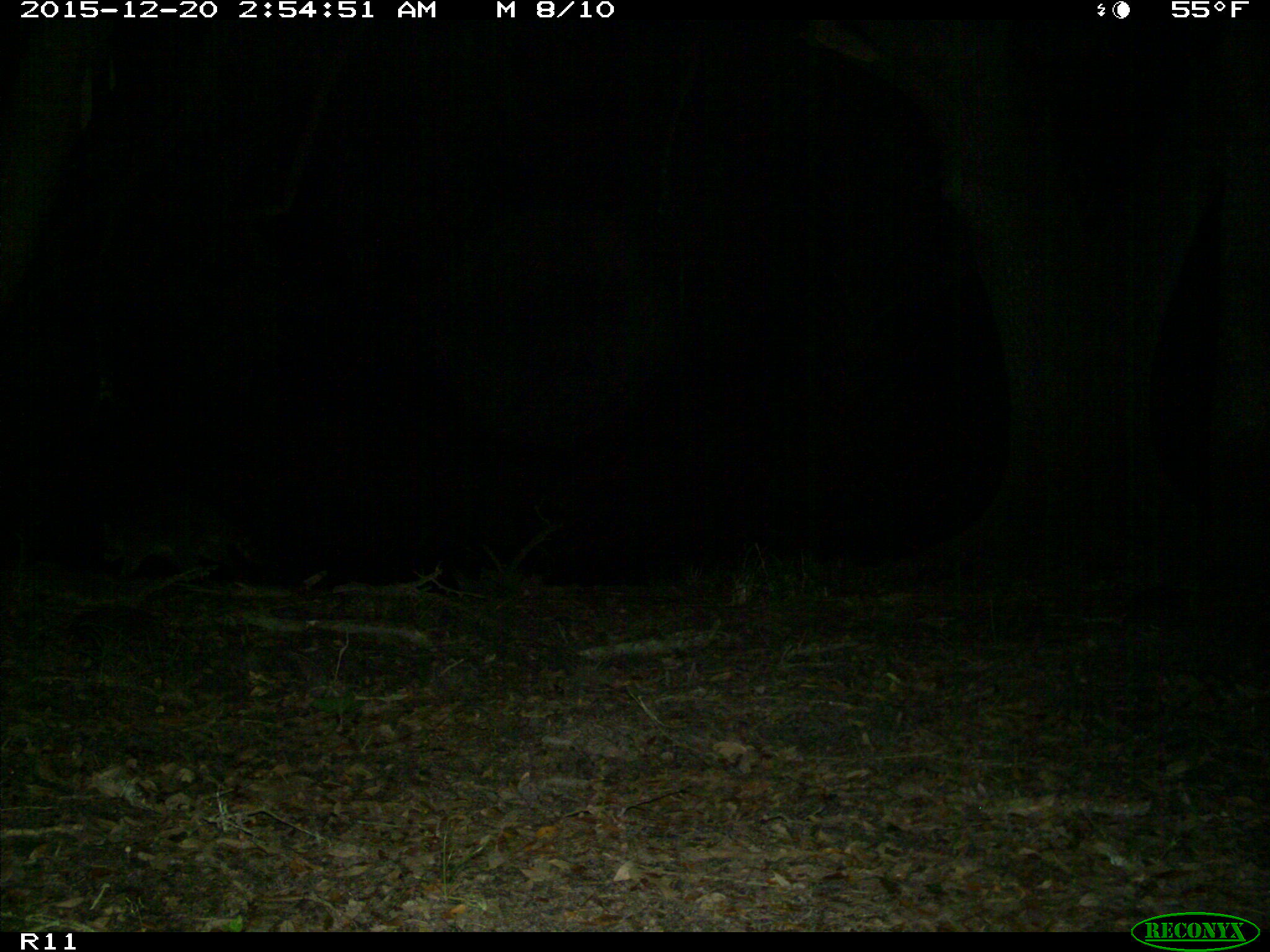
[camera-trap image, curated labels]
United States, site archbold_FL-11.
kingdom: Animalia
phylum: Chordata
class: Mammalia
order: Carnivora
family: Procyonidae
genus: Procyon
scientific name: Procyon lotor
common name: common raccoon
Procyon lotor (common raccoon).